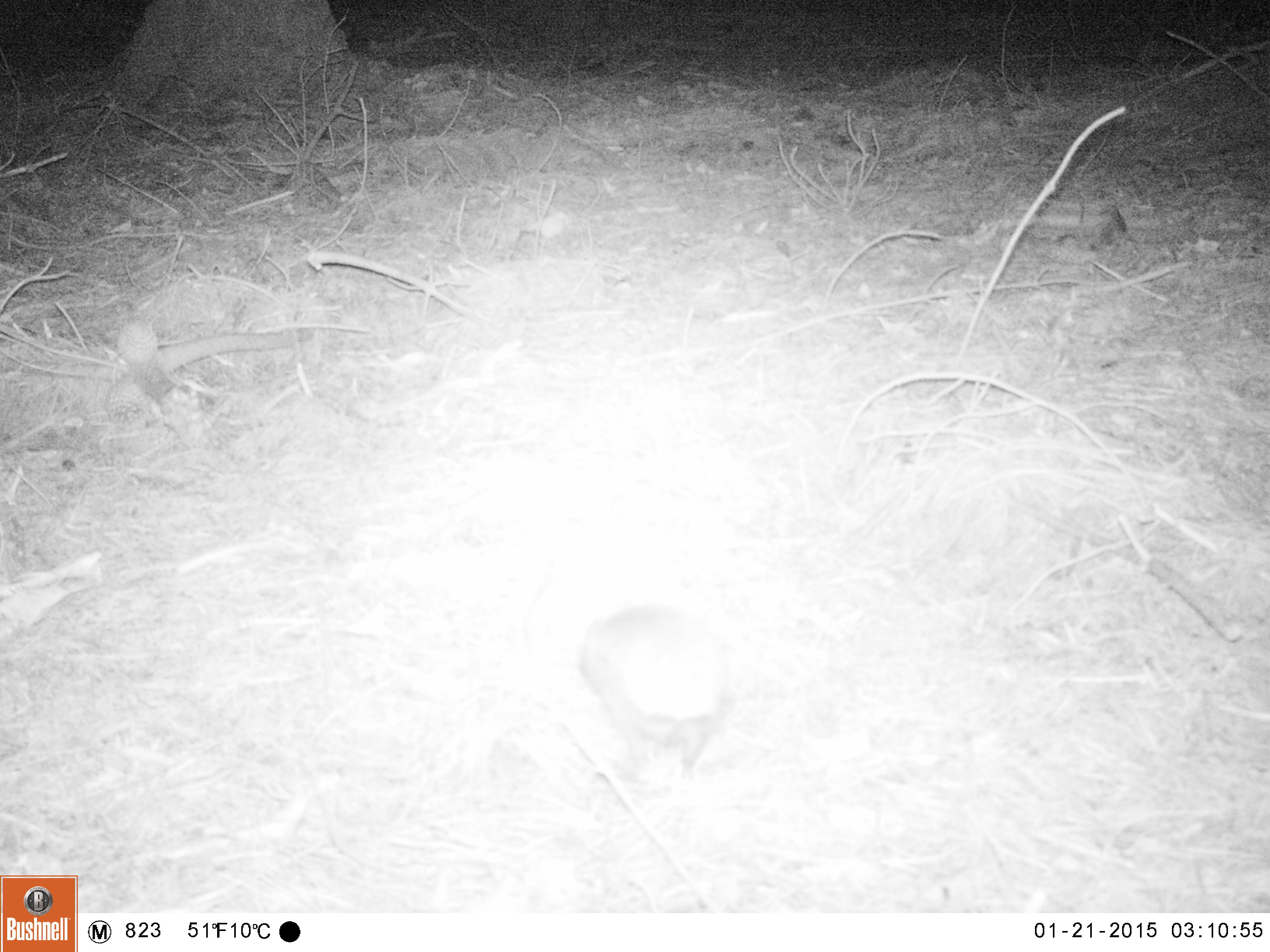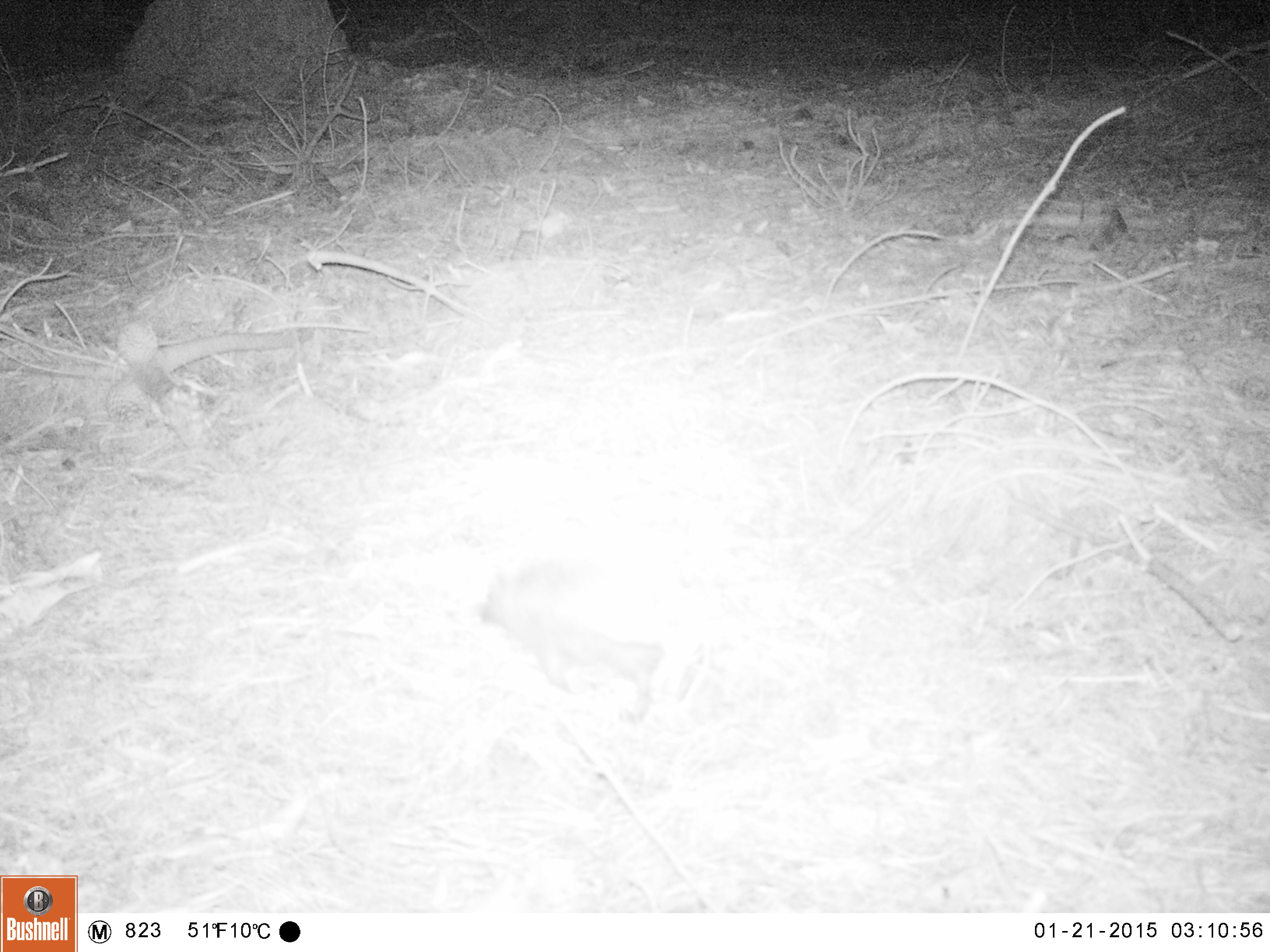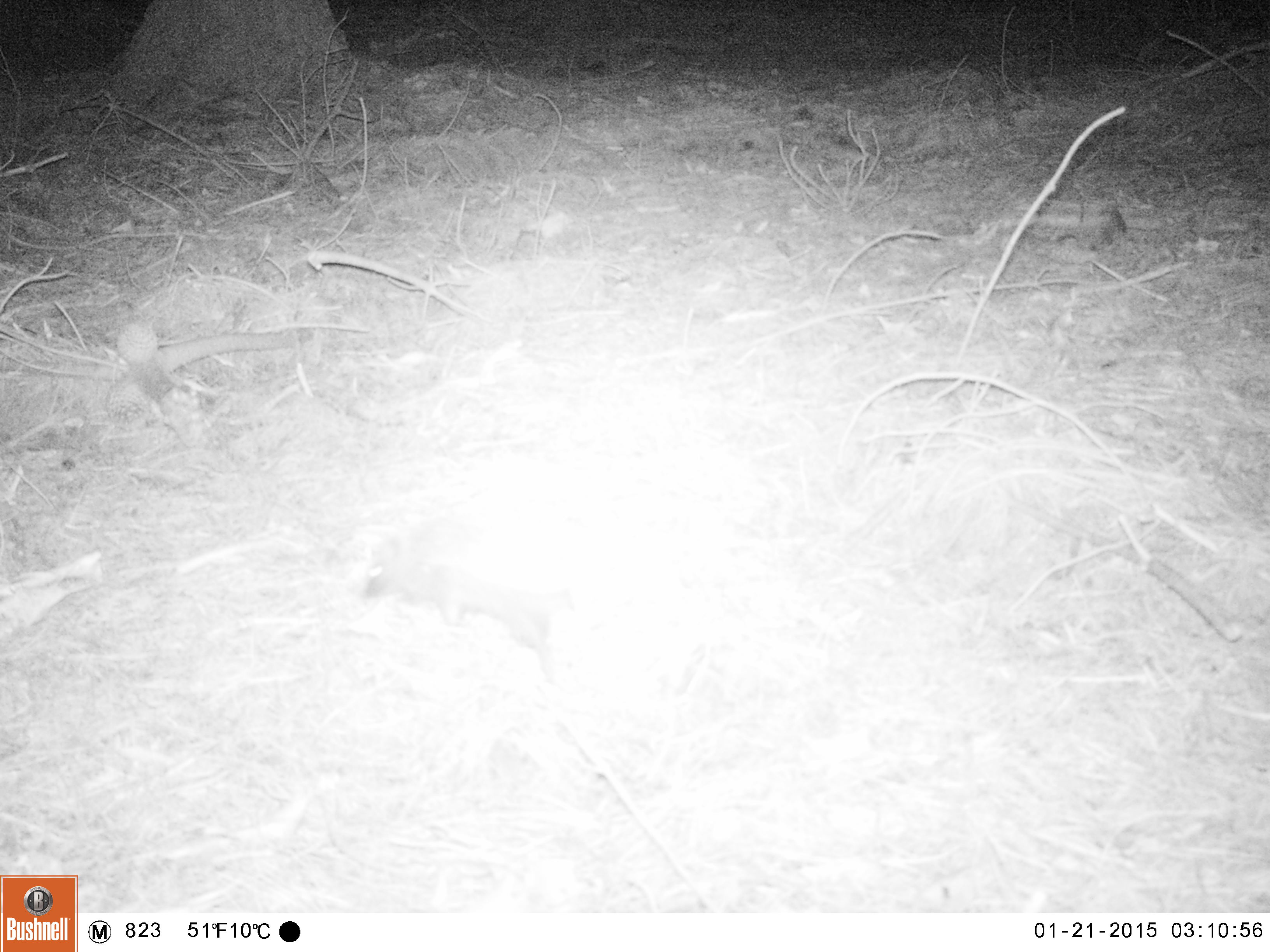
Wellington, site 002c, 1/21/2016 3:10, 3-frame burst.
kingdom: Animalia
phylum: Chordata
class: Mammalia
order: Eulipotyphla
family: Erinaceidae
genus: Erinaceus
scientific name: Erinaceus europaeus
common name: hedgehog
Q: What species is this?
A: Hedgehog (Erinaceus europaeus).